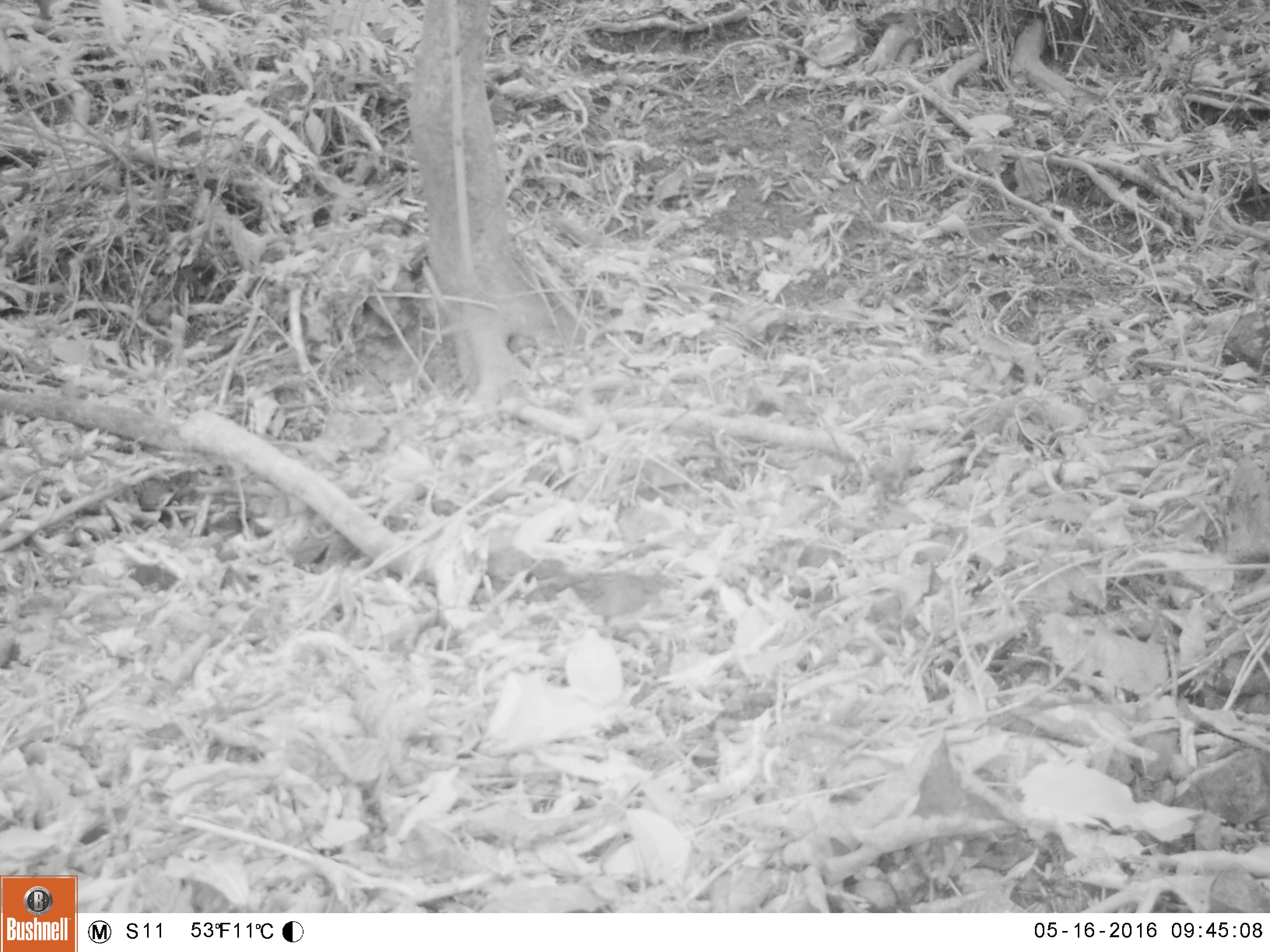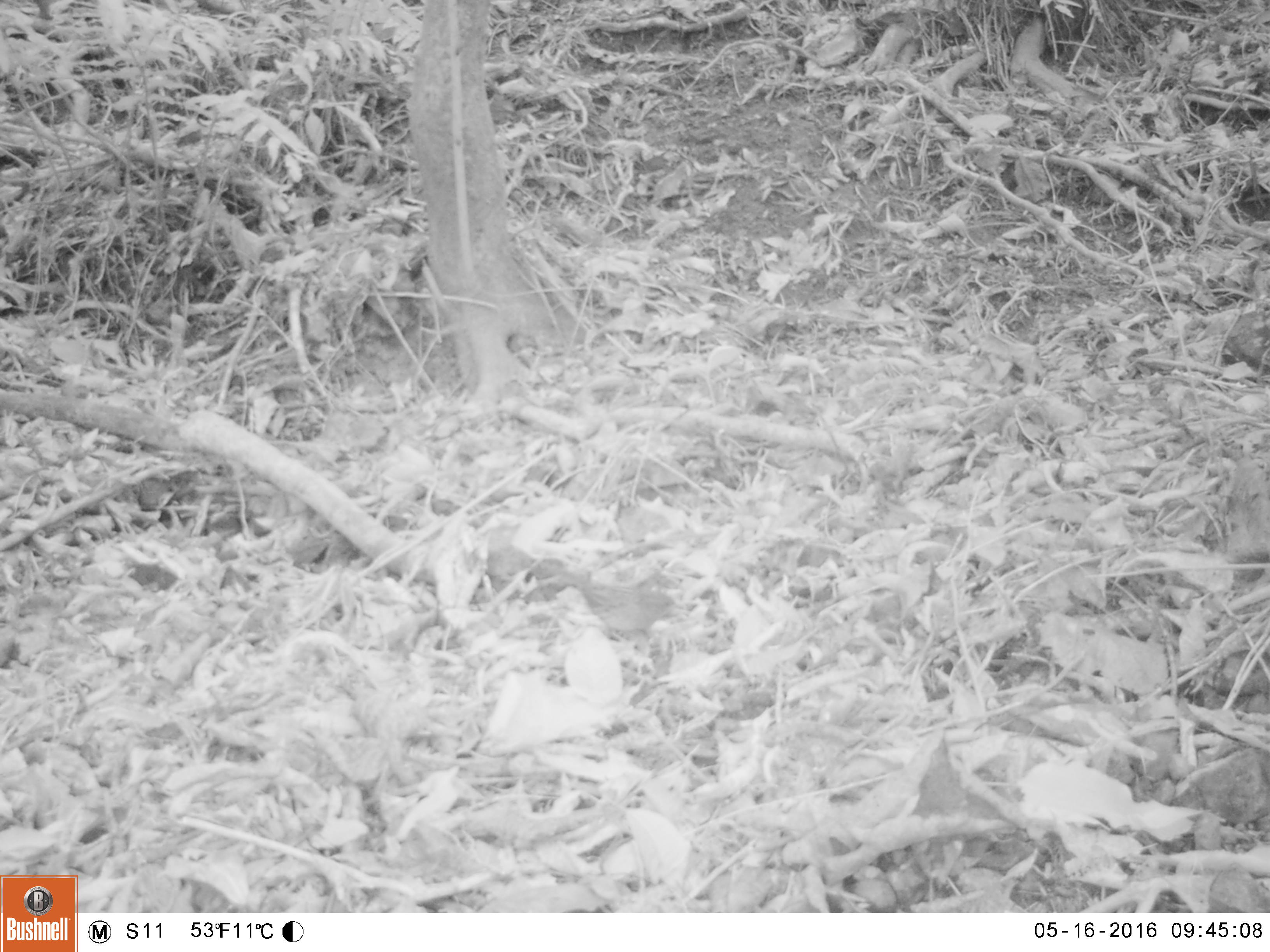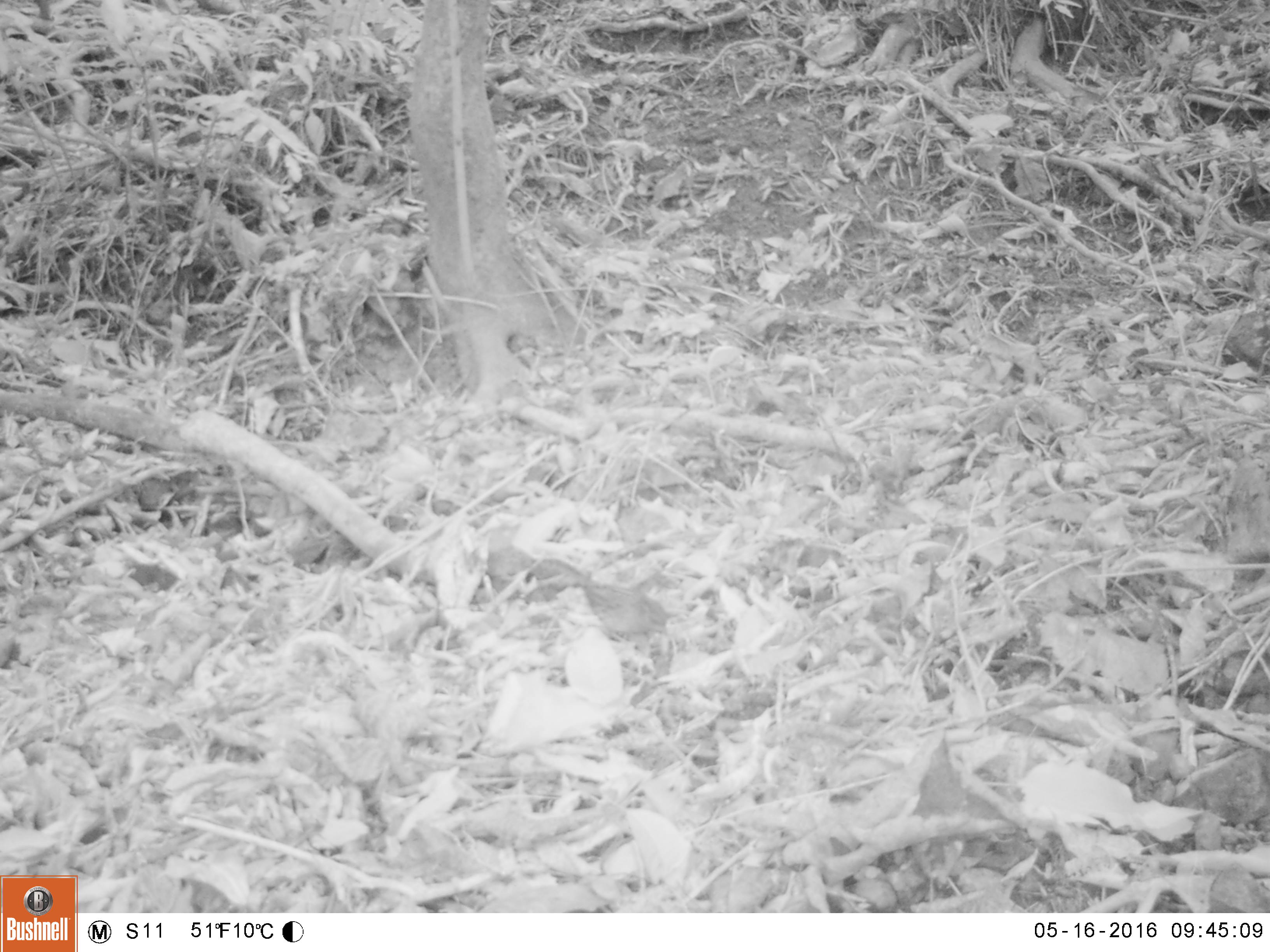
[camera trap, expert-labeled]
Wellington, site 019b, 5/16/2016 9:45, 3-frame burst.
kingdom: Animalia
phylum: Chordata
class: Aves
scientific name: Aves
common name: bird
Bird (Aves).